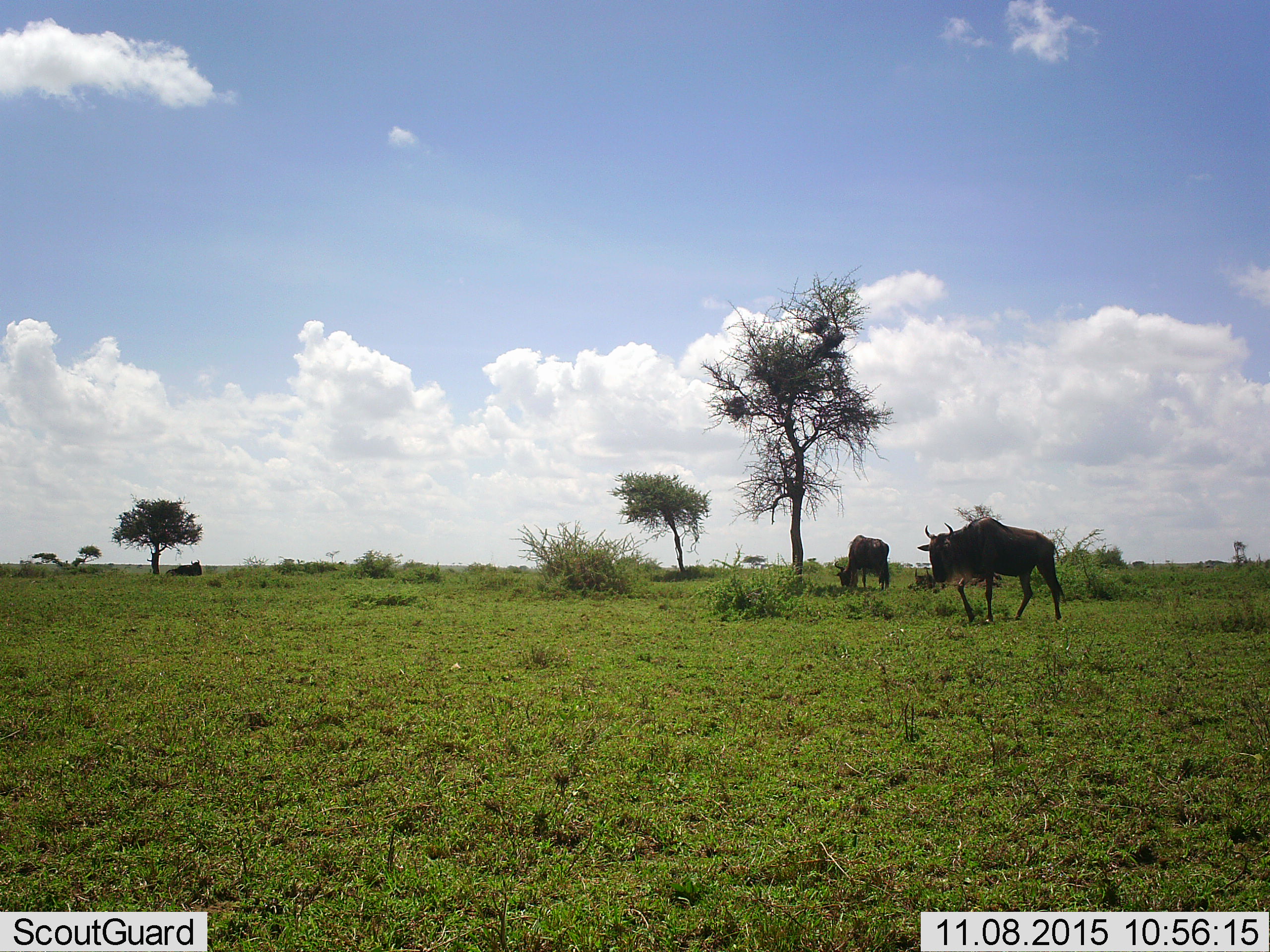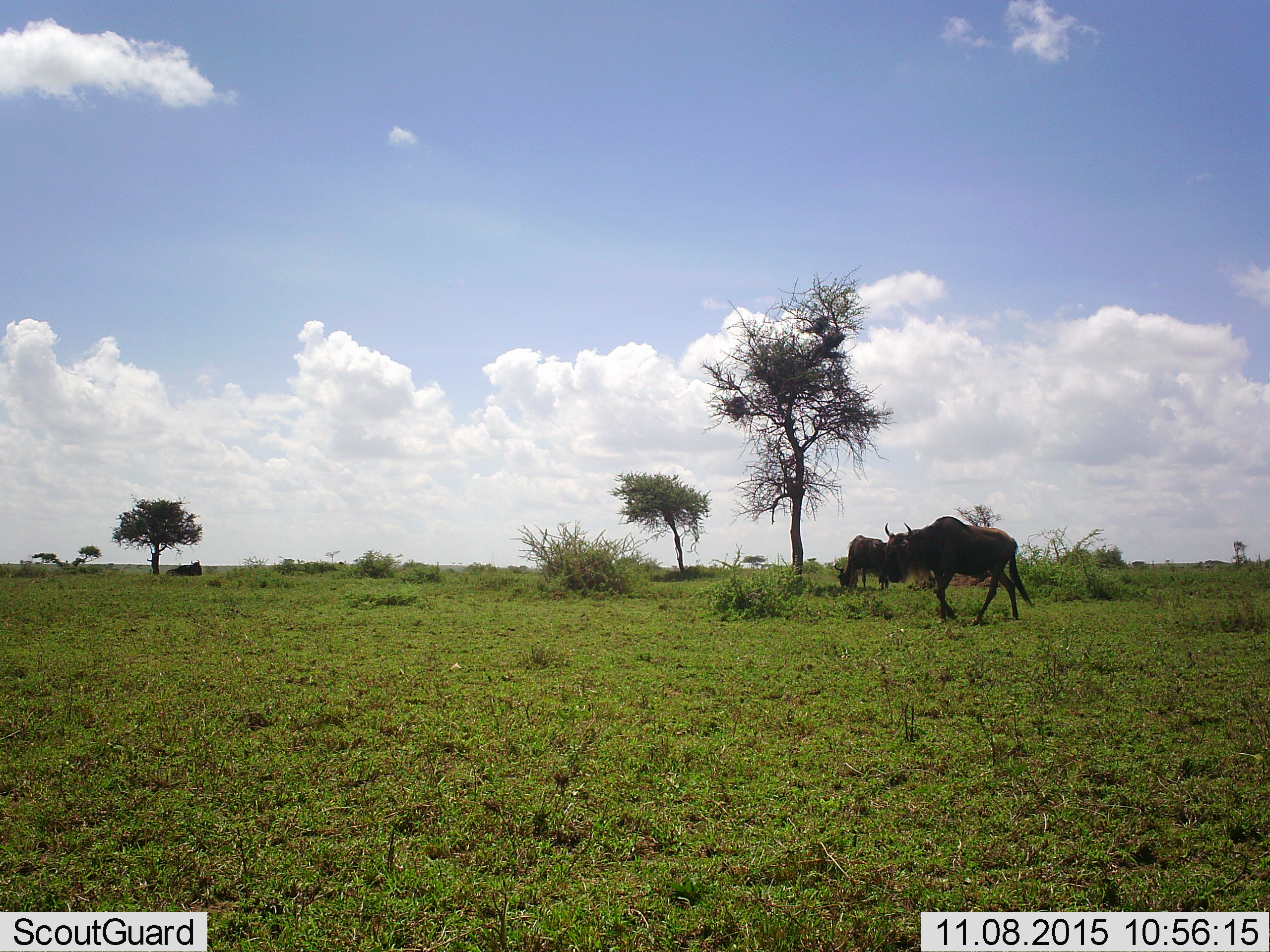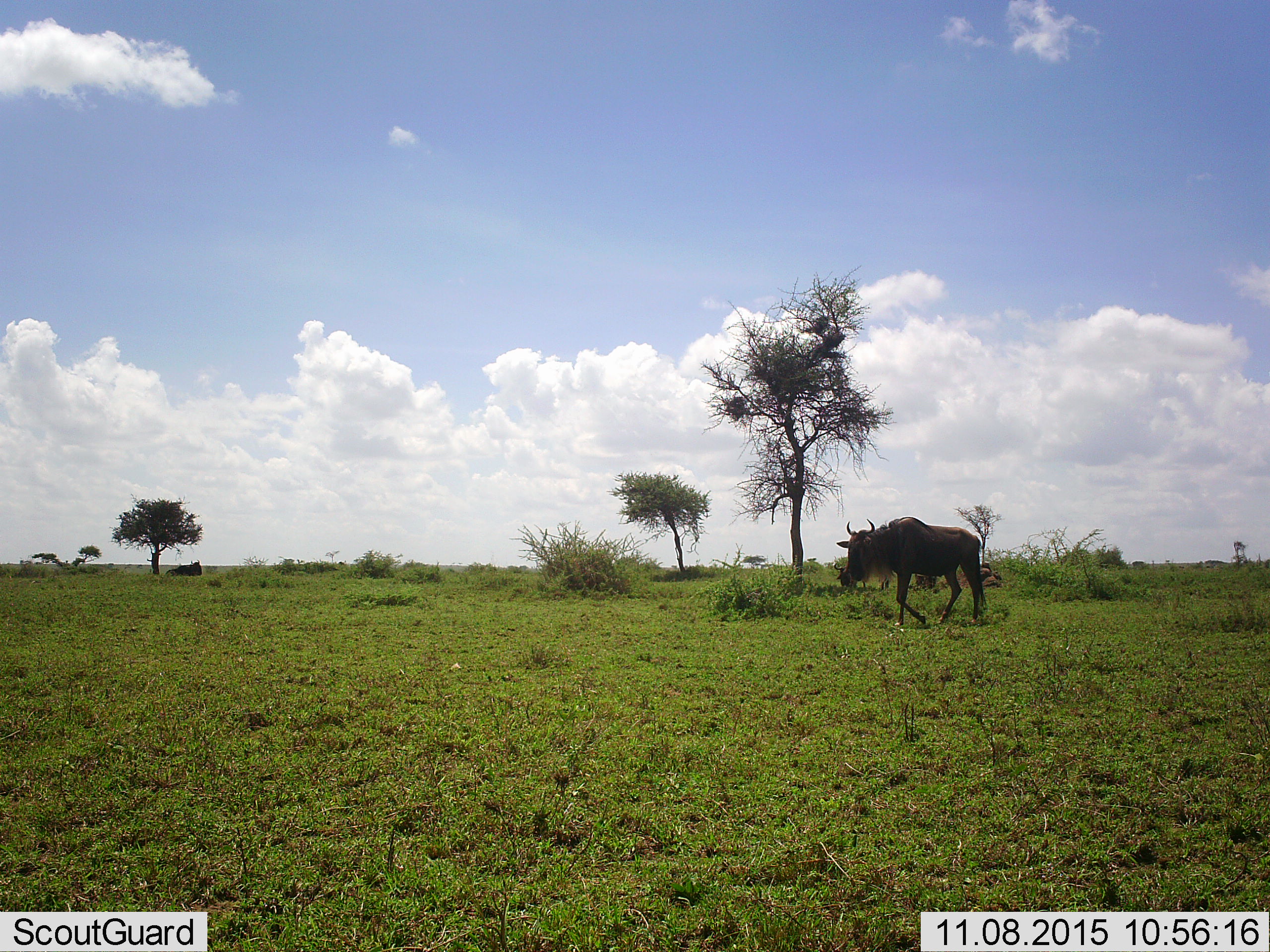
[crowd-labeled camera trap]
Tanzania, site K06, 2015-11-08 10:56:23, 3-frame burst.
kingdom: Animalia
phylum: Chordata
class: Mammalia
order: Artiodactyla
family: Bovidae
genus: Connochaetes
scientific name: Connochaetes taurinus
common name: blue wildebeest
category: wildebeest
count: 3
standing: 56%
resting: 56%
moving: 78%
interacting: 0%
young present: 0%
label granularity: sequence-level